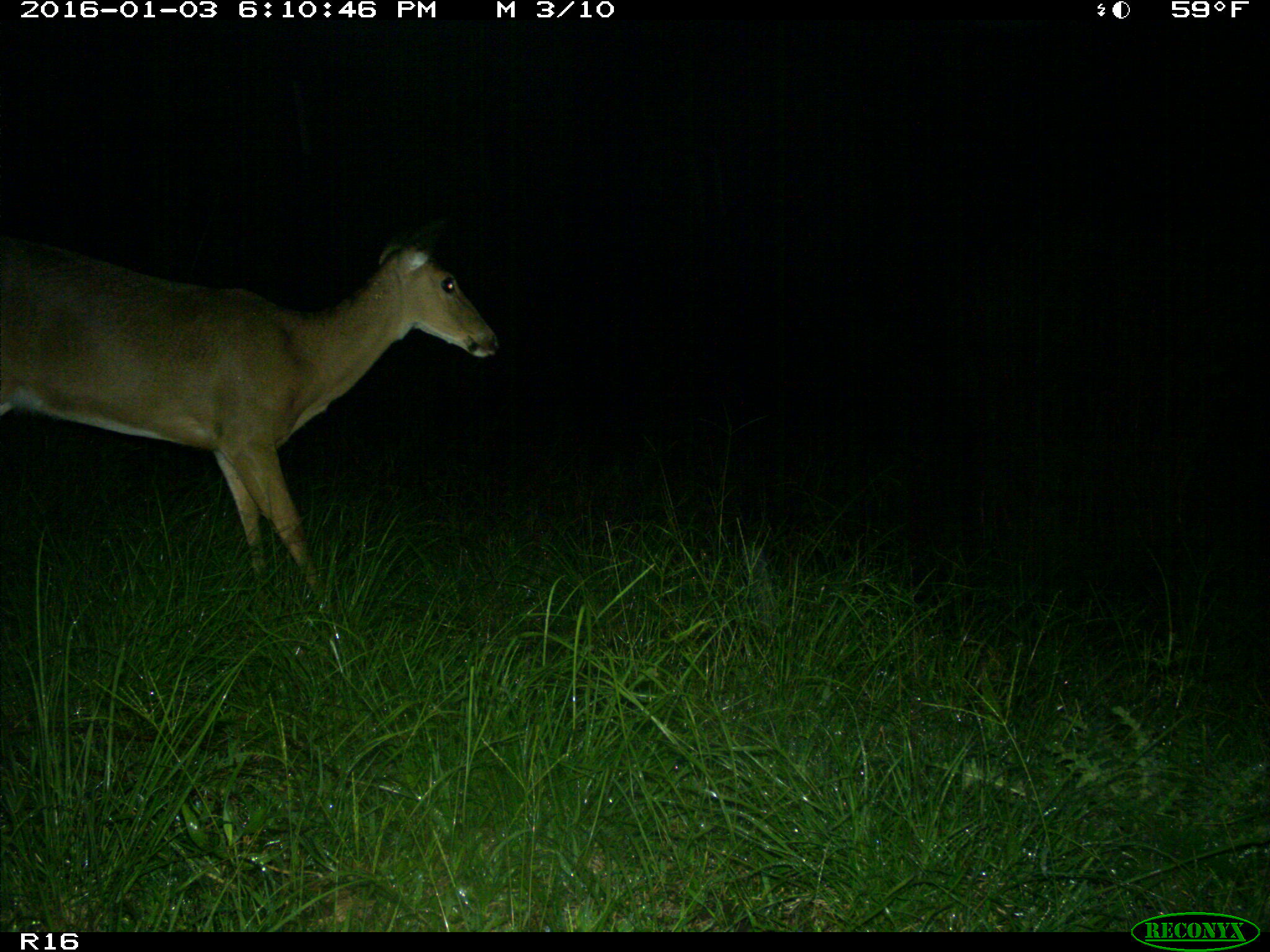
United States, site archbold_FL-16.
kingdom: Animalia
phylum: Chordata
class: Mammalia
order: Artiodactyla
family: Cervidae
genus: Odocoileus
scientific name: Odocoileus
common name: deer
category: unidentified deer